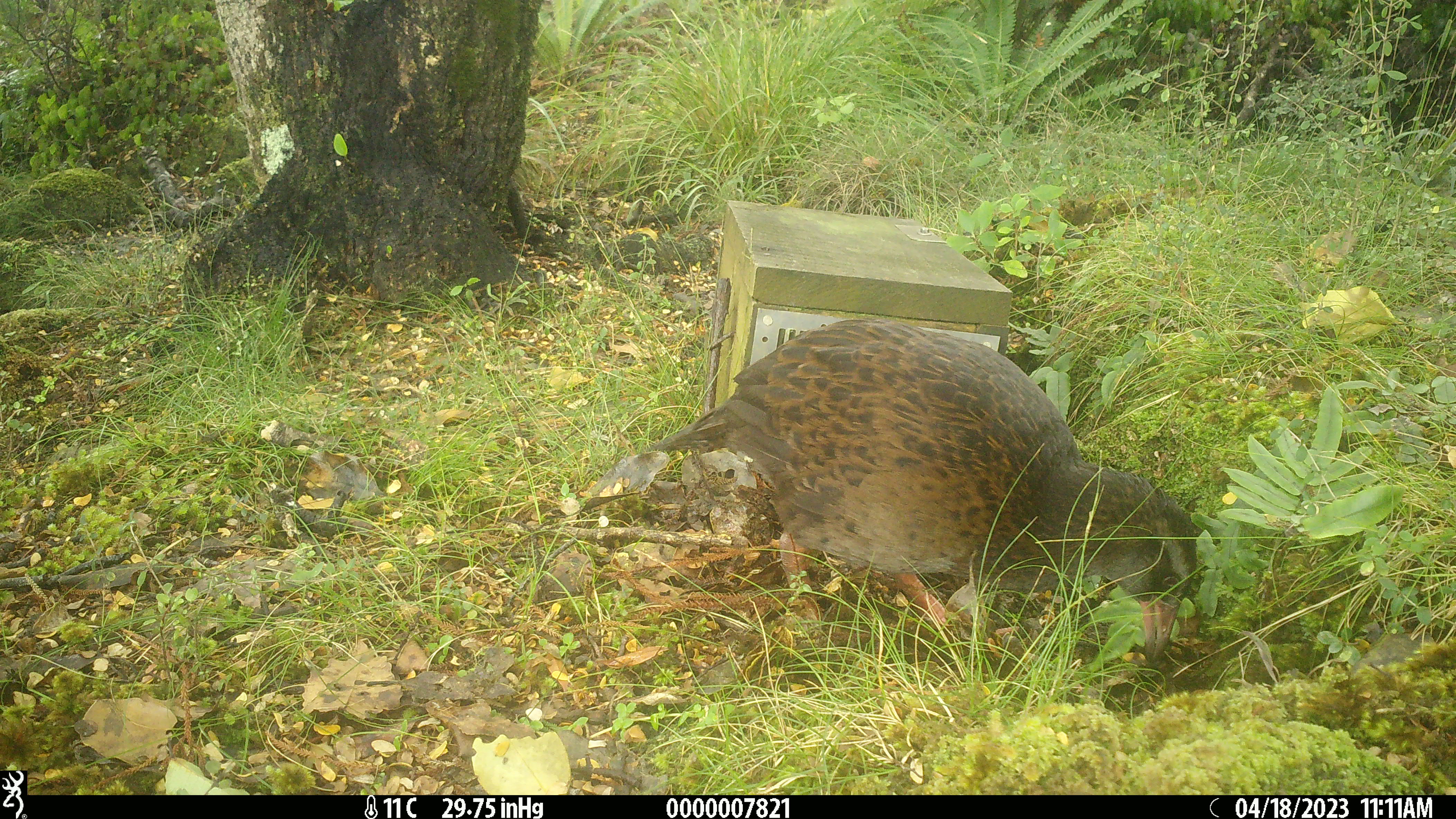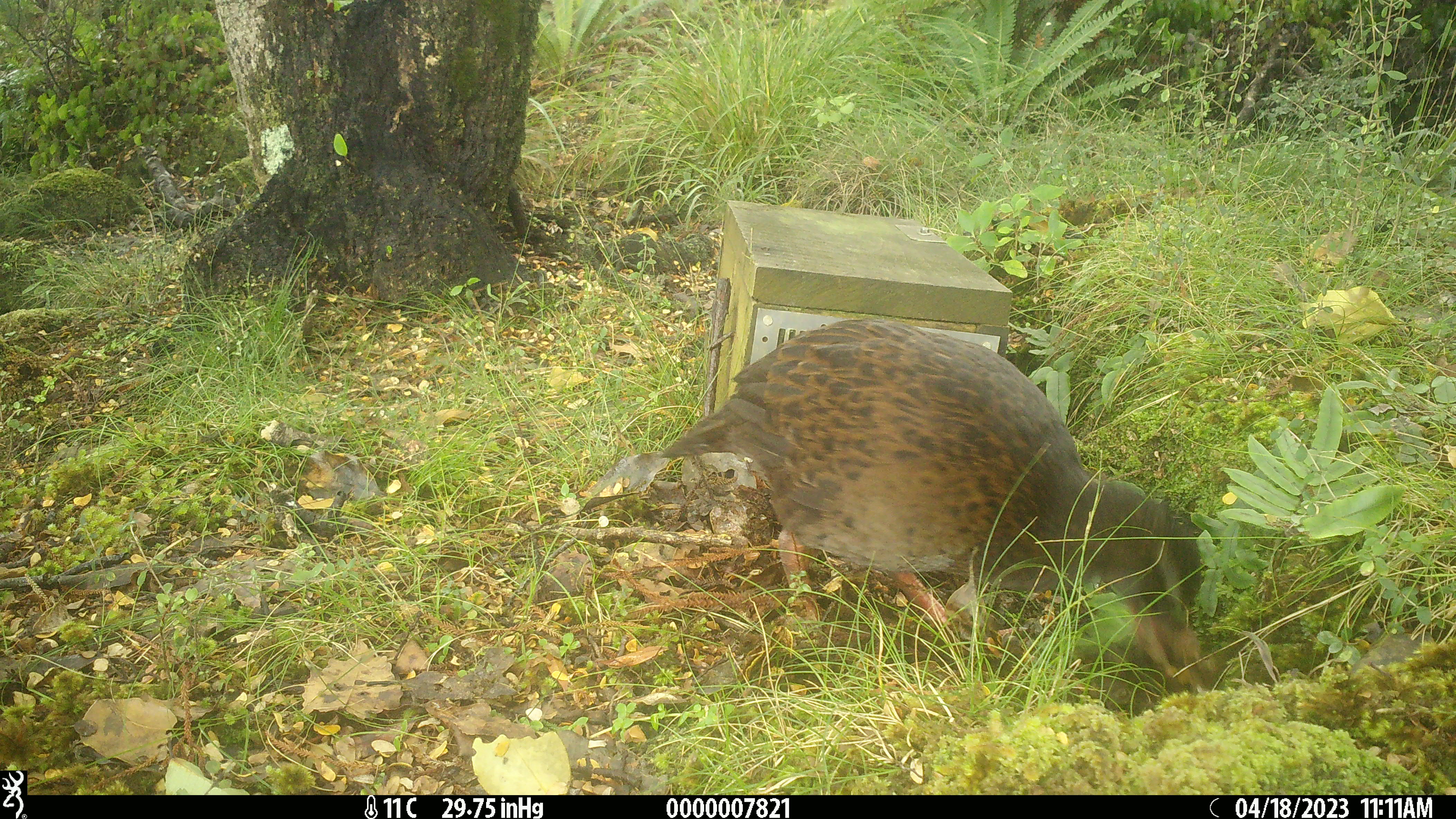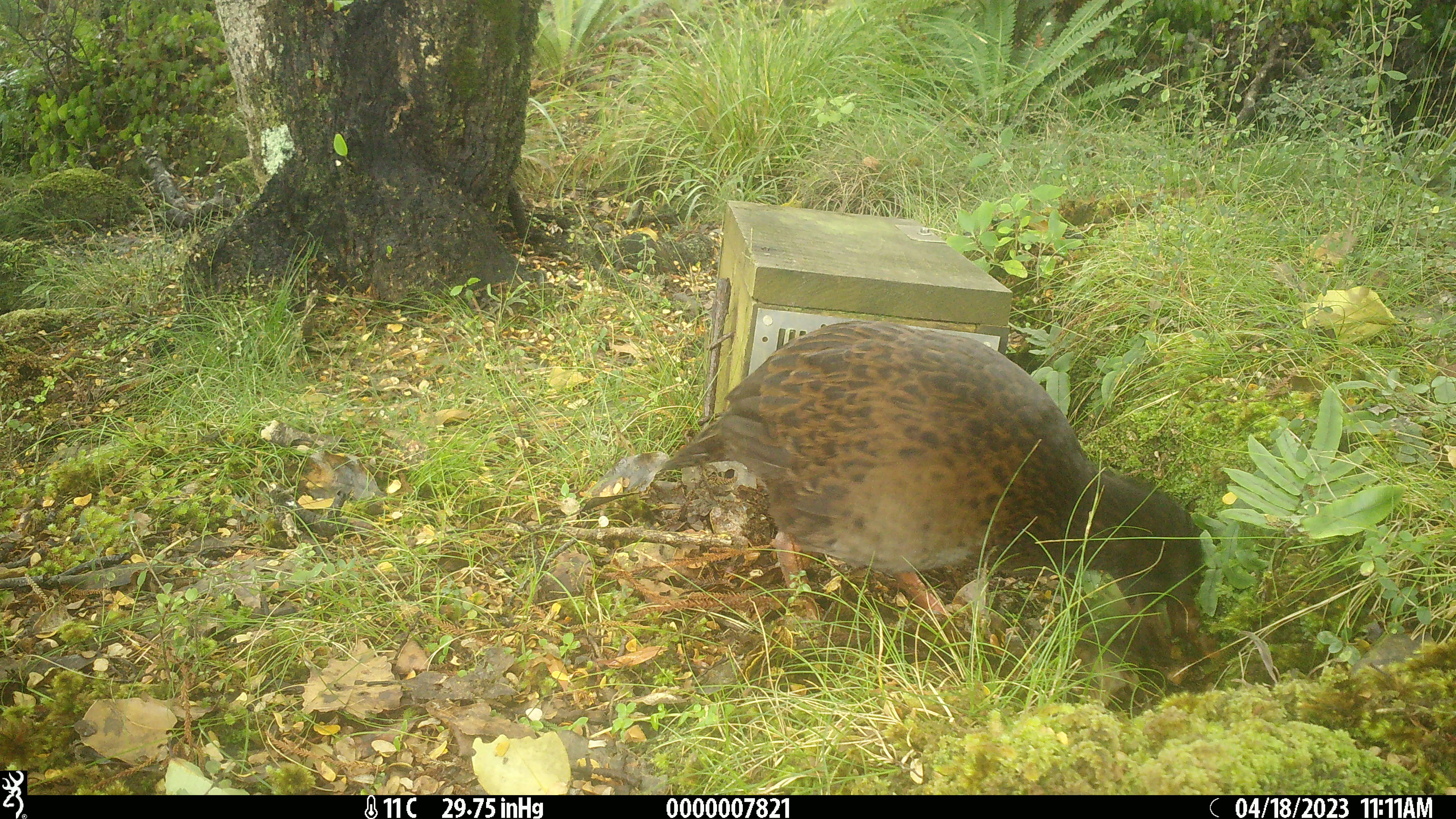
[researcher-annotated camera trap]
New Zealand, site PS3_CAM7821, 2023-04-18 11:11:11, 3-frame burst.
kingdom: Animalia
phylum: Chordata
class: Aves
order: Gruiformes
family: Rallidae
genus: Gallirallus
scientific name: Gallirallus australis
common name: weka